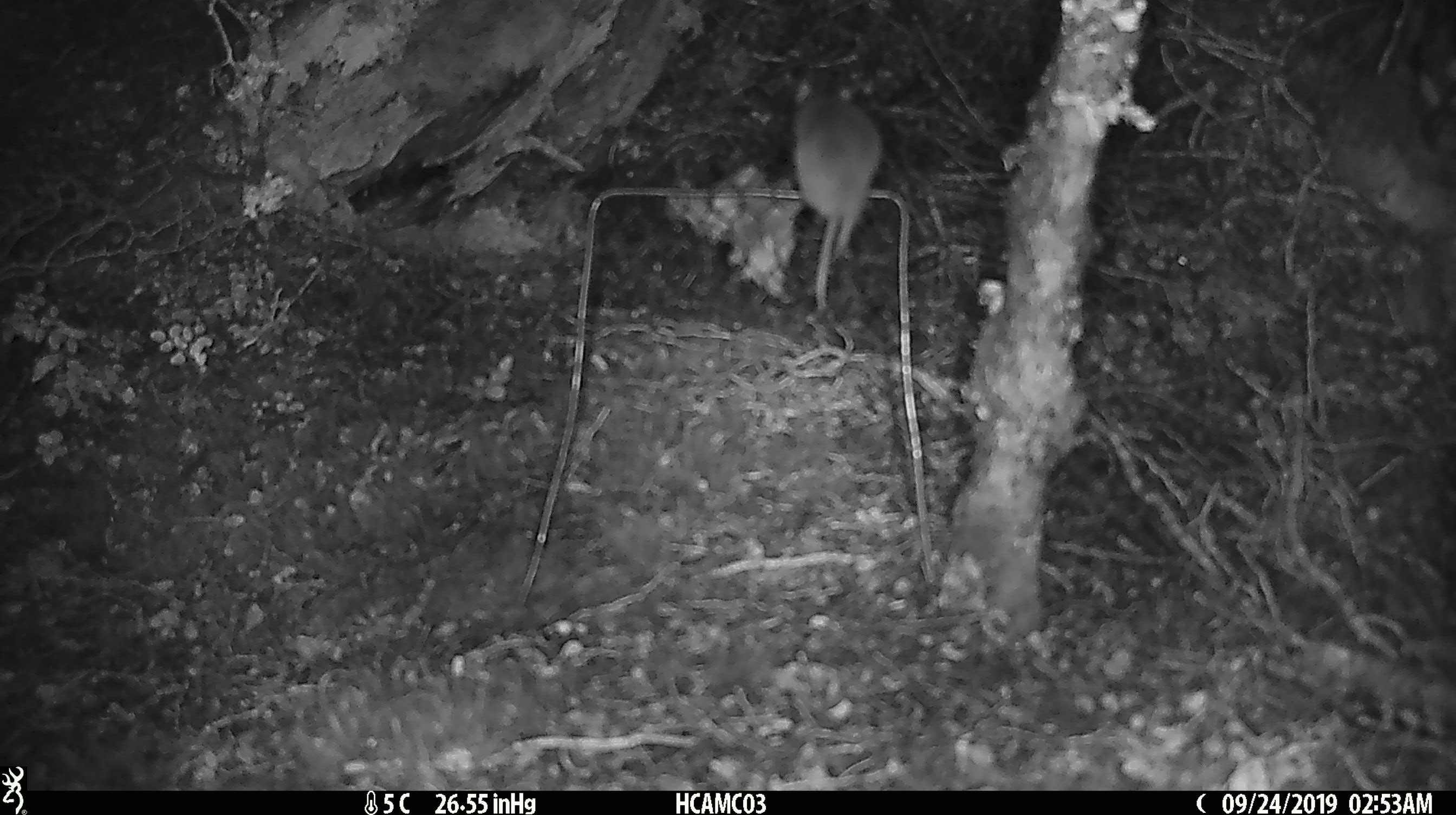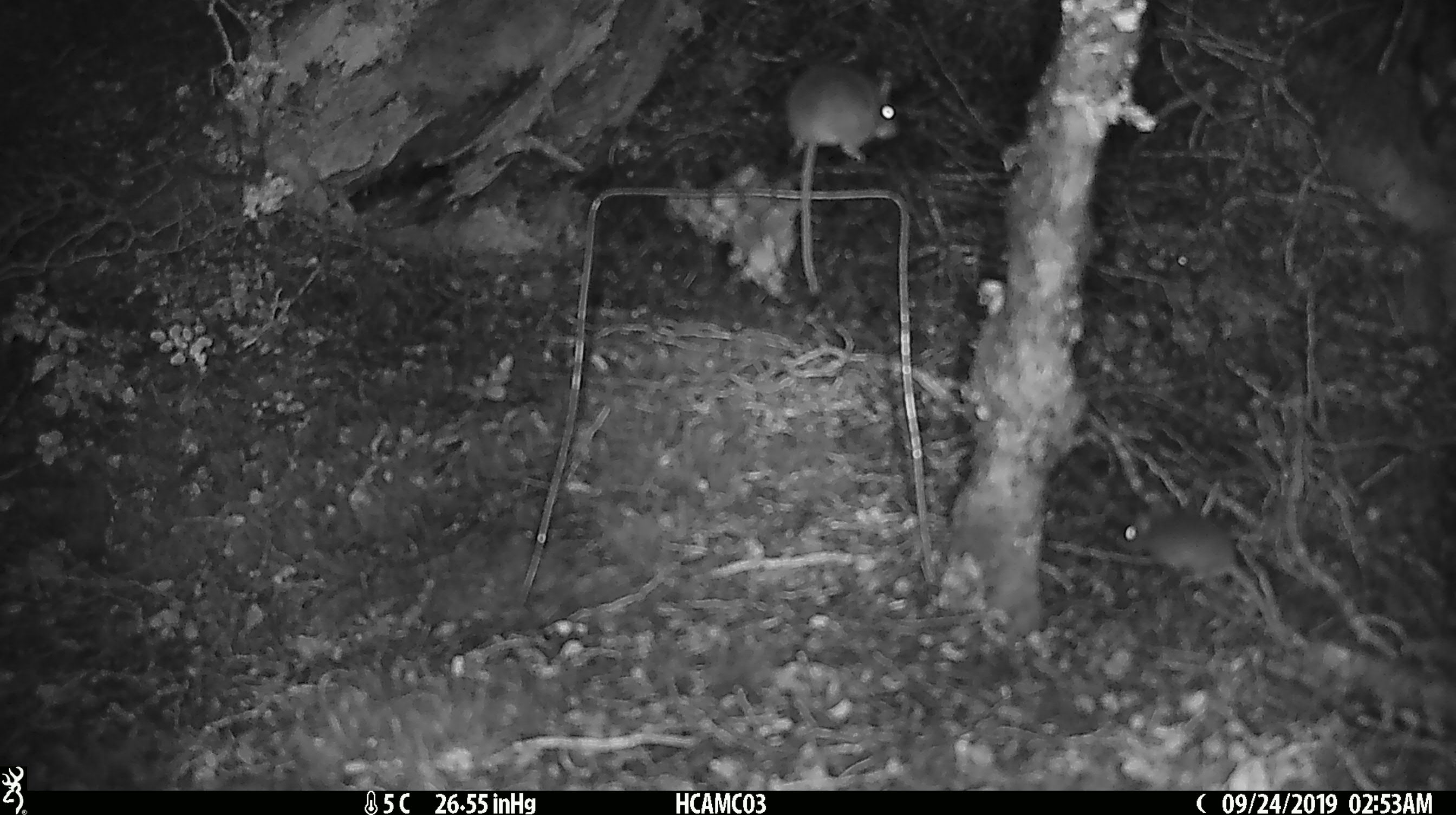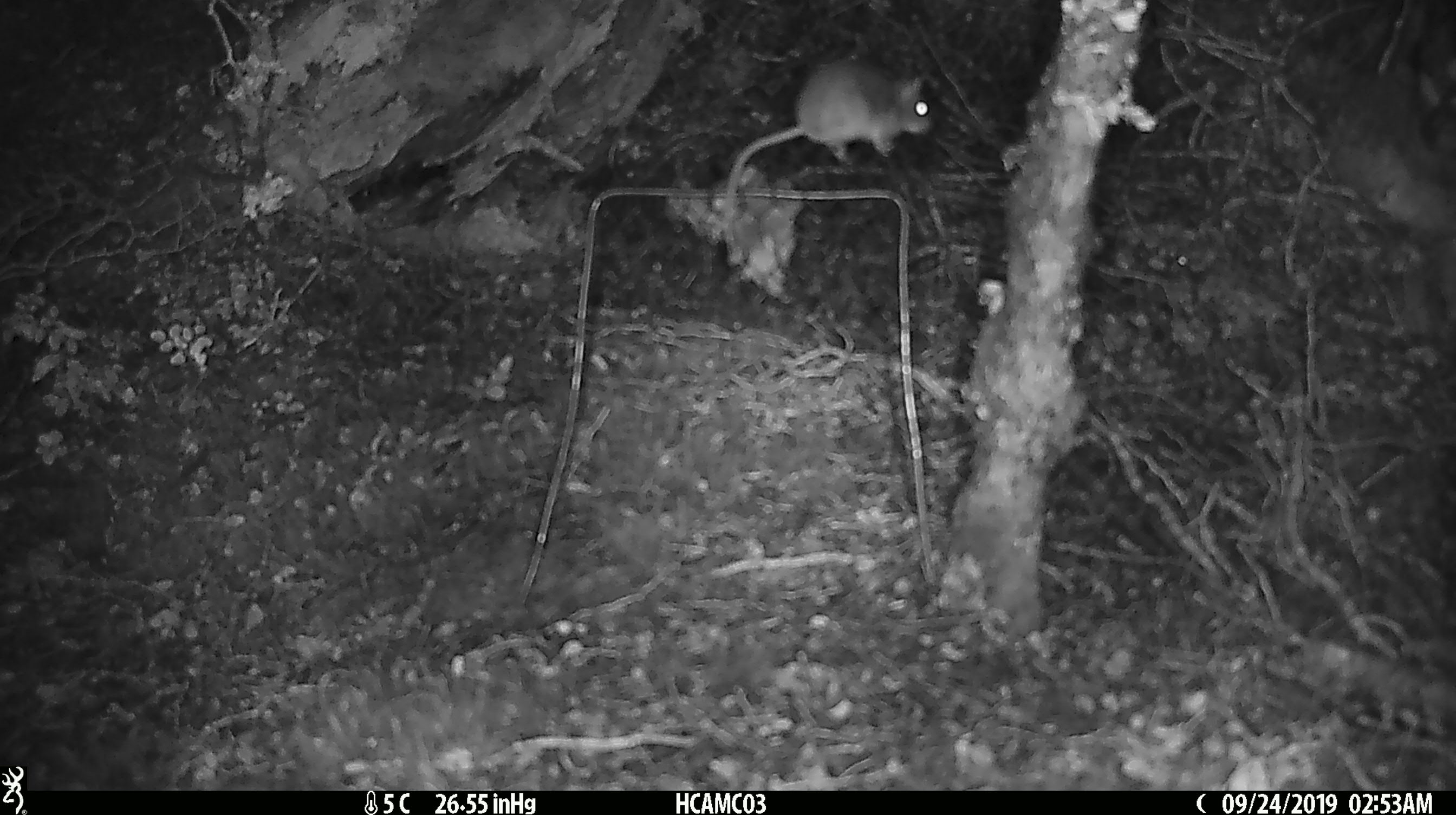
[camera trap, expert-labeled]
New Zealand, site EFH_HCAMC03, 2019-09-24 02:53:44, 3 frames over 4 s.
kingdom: Animalia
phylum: Chordata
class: Mammalia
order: Rodentia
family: Muridae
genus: Mus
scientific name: Mus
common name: mouse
Mouse (Mus).